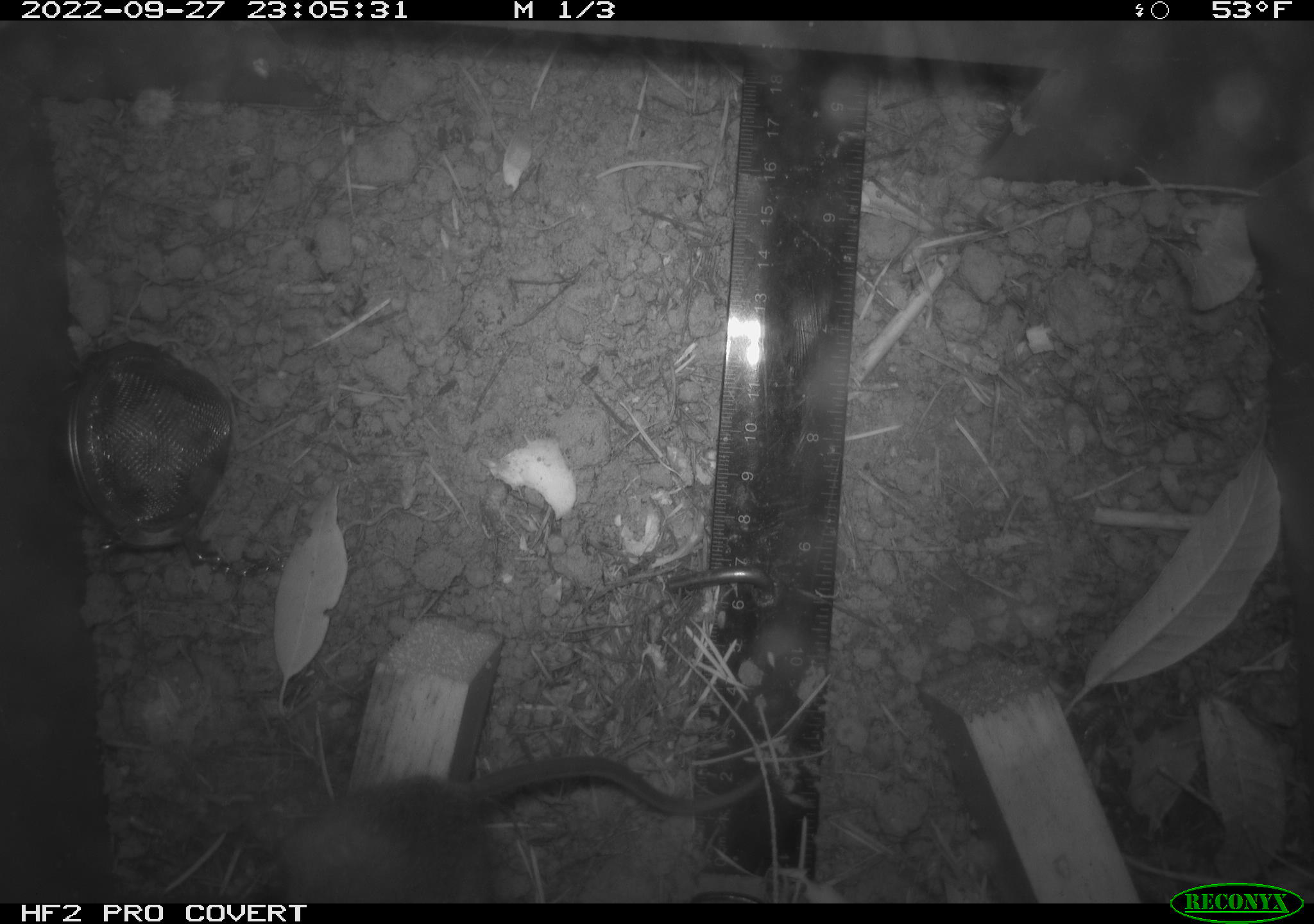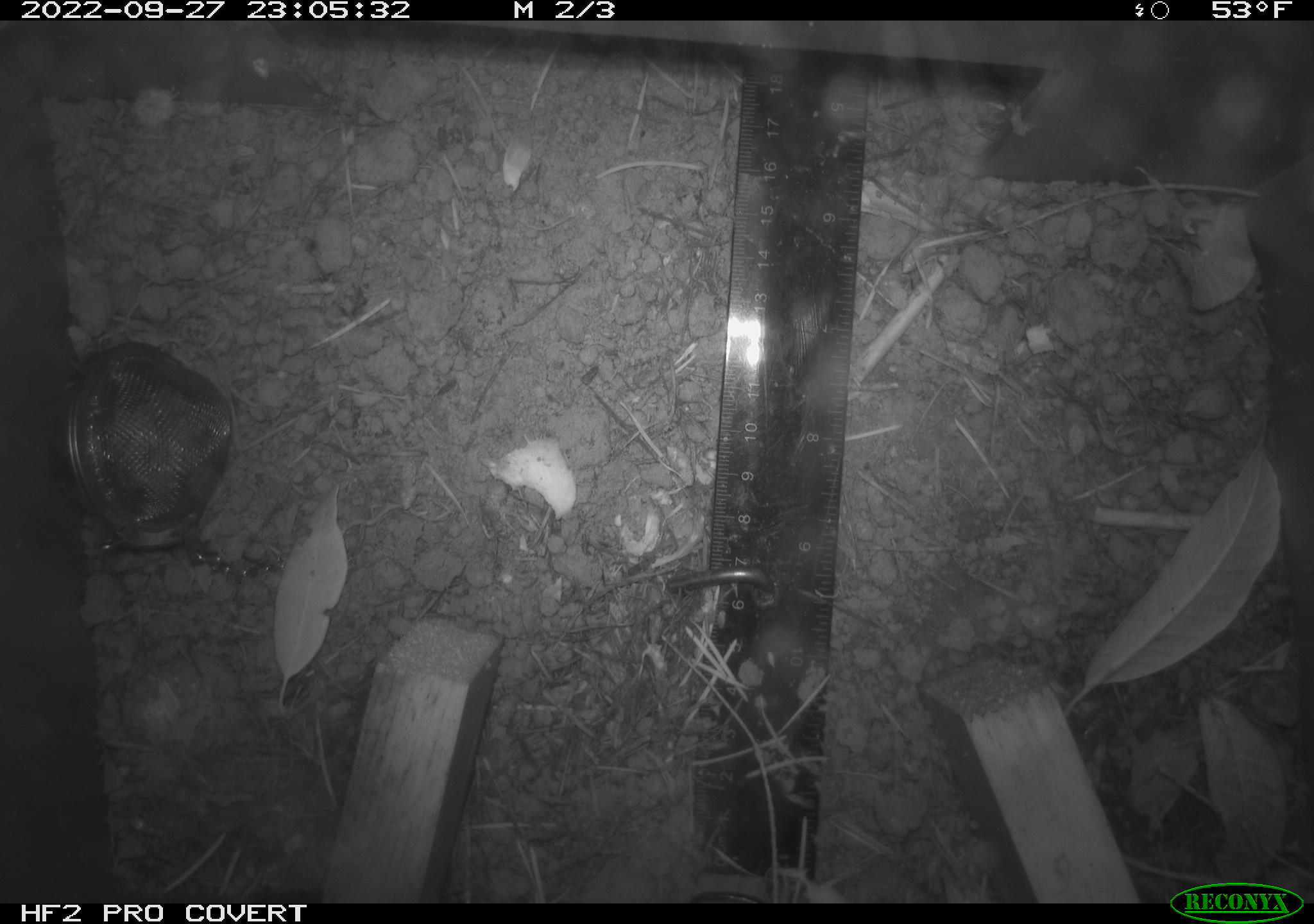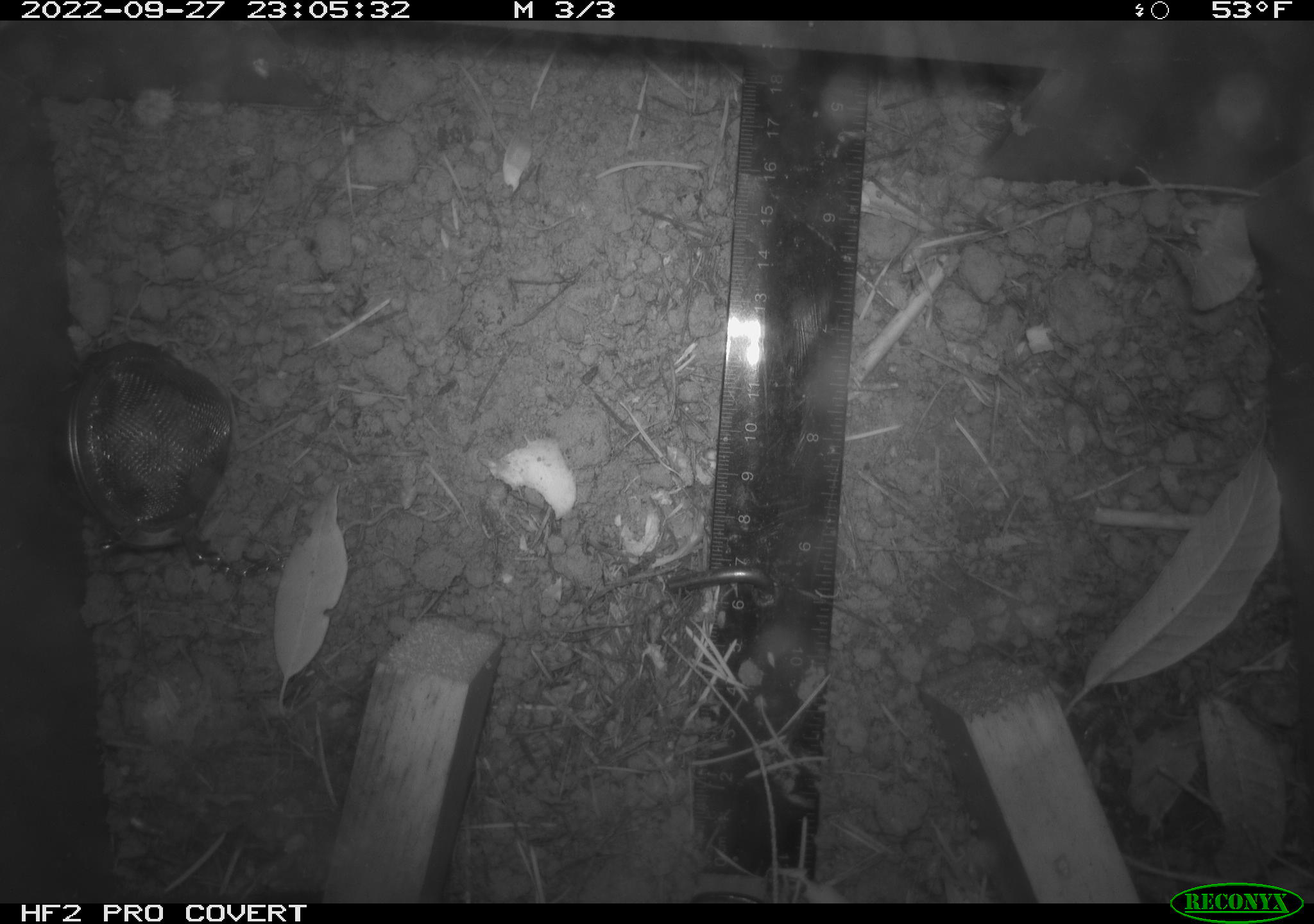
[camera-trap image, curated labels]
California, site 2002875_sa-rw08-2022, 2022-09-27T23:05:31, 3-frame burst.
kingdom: Animalia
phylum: Chordata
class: Mammalia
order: Rodentia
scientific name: Rodentia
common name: mouse species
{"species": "mouse species (Rodentia)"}